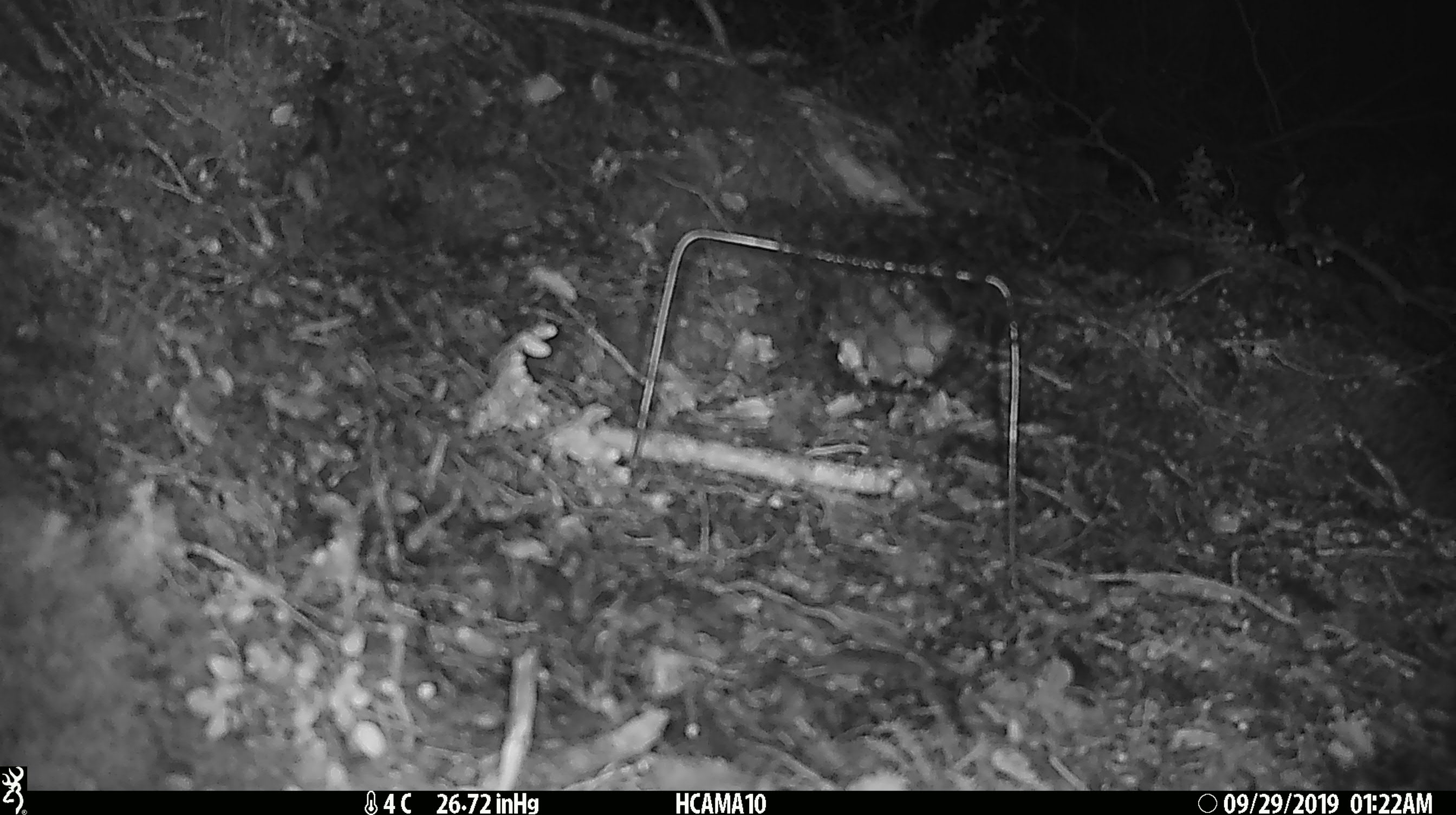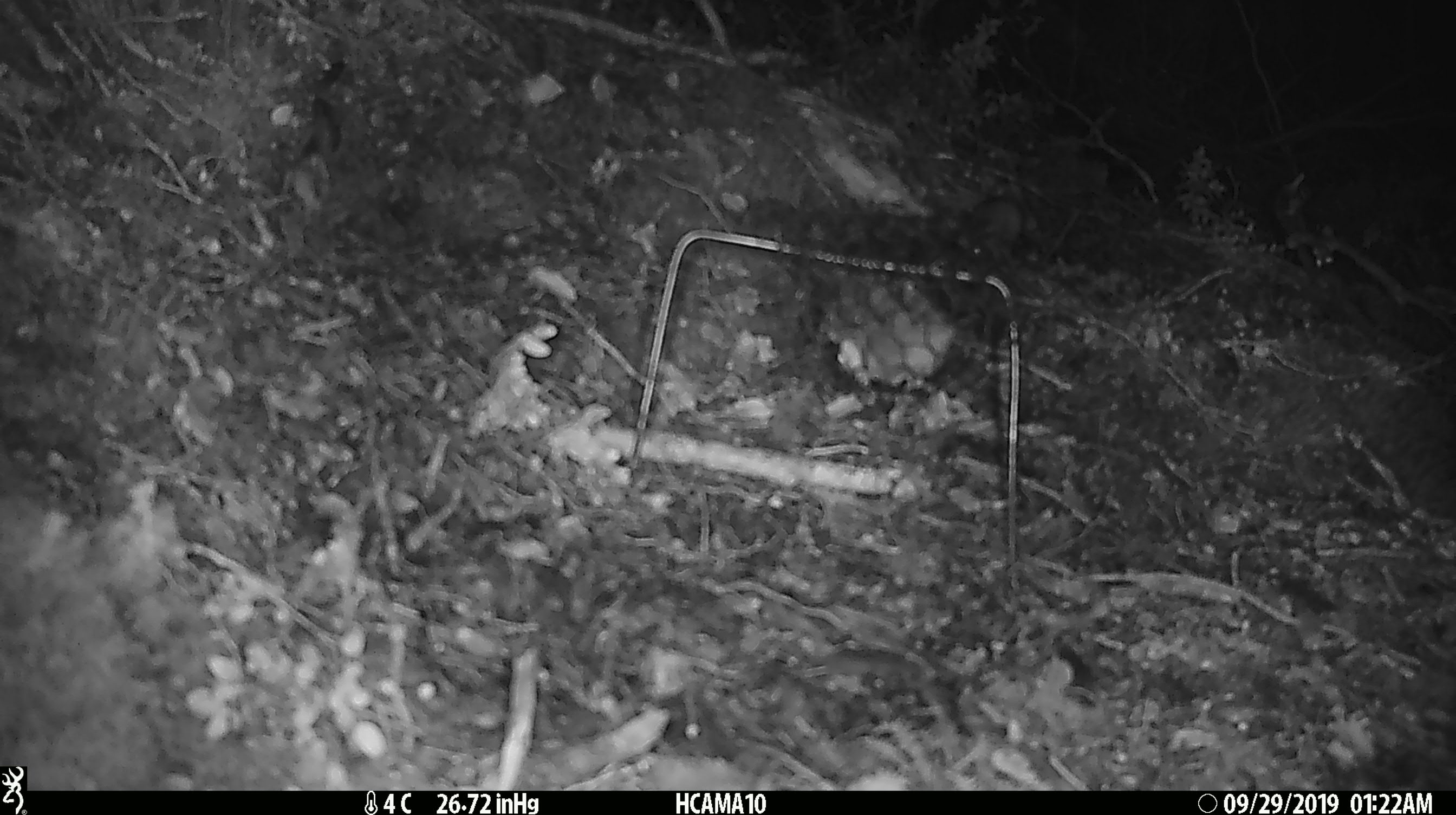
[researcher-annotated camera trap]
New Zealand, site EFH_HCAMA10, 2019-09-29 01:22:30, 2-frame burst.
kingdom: Animalia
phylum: Chordata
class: Mammalia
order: Rodentia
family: Muridae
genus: Mus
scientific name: Mus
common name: mouse